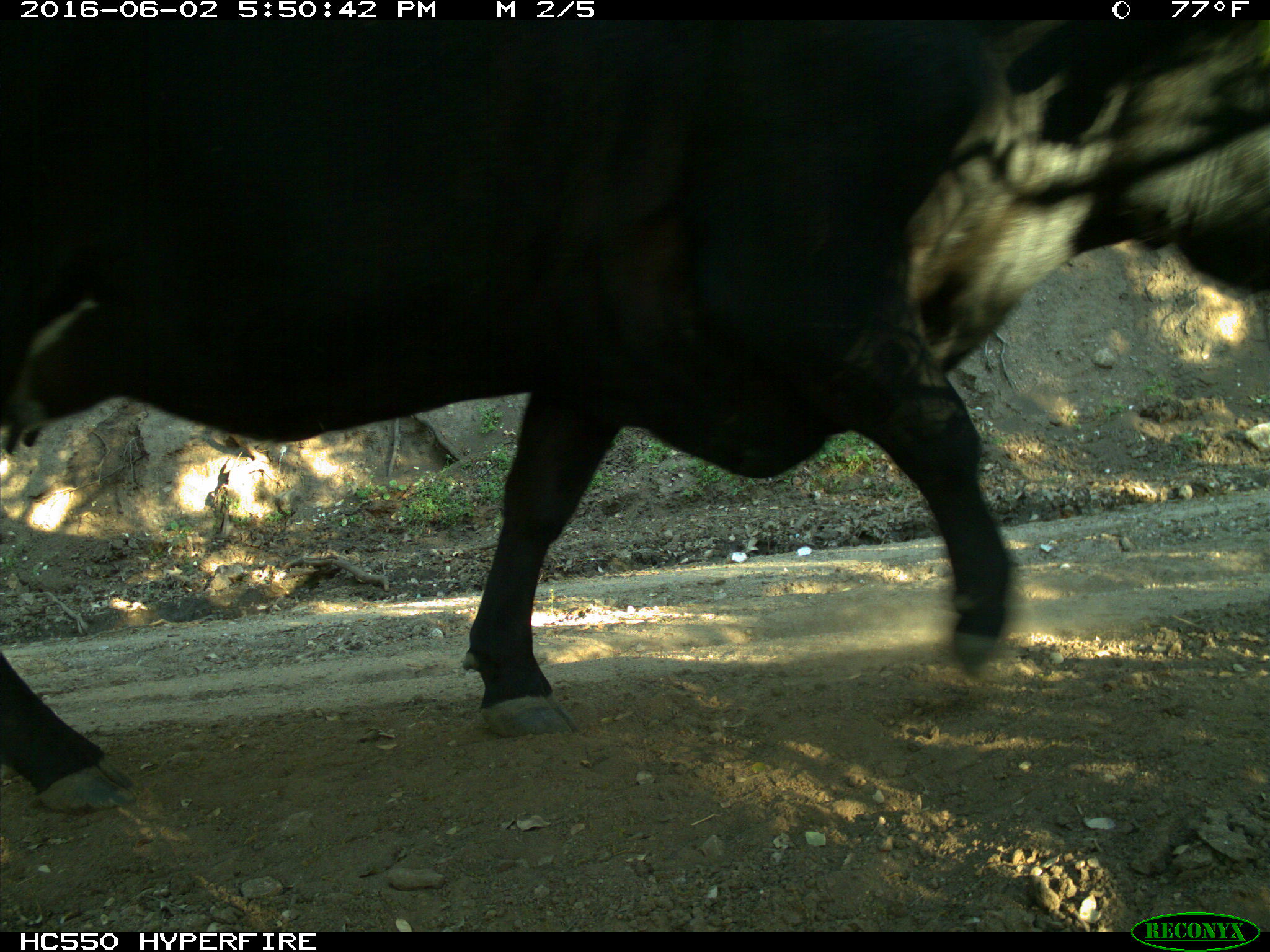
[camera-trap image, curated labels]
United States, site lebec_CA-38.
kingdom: Animalia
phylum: Chordata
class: Mammalia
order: Artiodactyla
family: Bovidae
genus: Bos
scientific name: Bos taurus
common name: domestic cow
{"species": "Bos taurus (domestic cow)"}